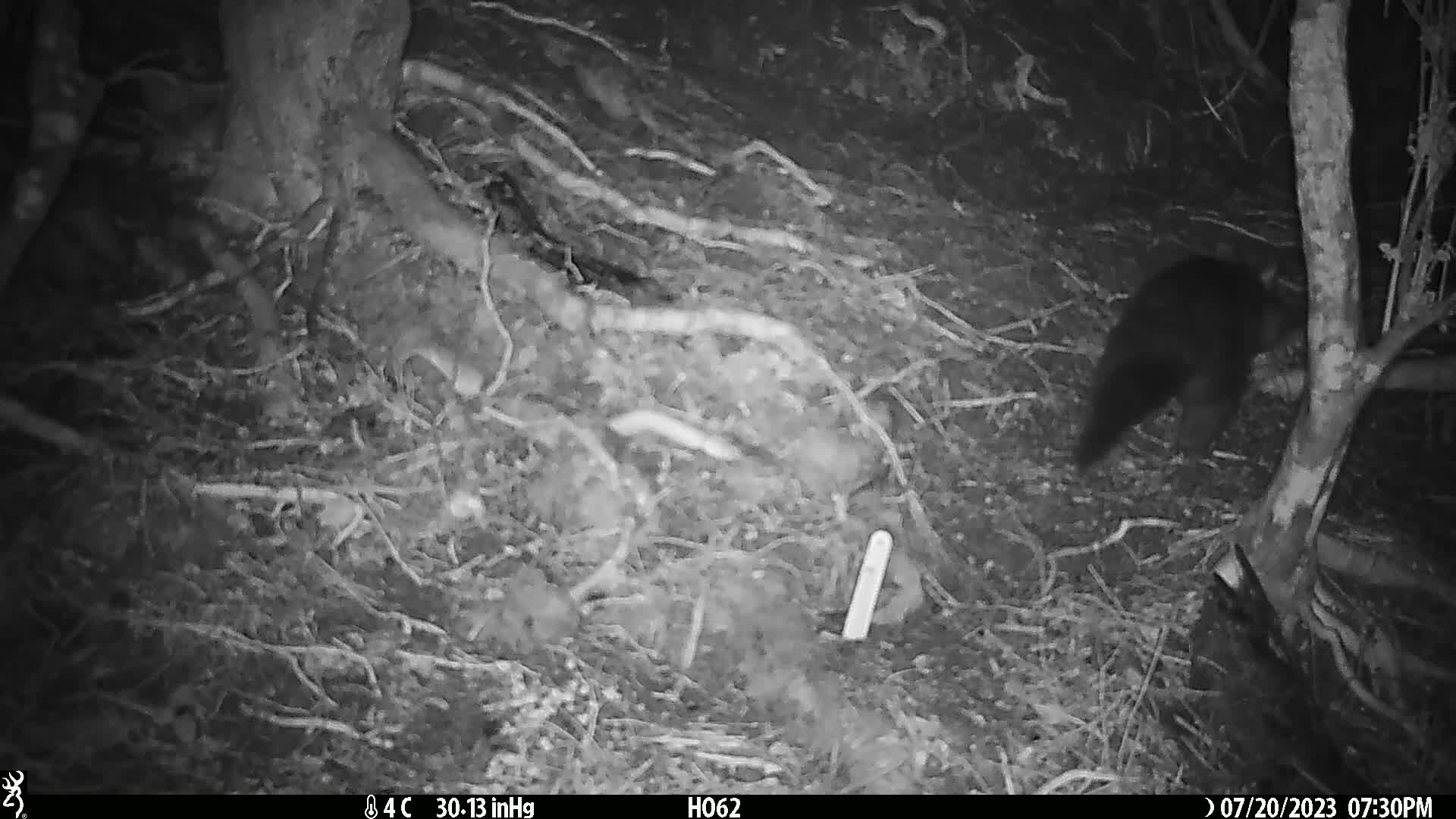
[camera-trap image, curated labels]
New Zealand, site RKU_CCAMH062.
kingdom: Animalia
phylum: Chordata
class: Mammalia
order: Diprotodontia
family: Phalangeridae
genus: Trichosurus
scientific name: Trichosurus vulpecula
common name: common brushtail possum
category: possum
Possum (common brushtail possum) (Trichosurus vulpecula).